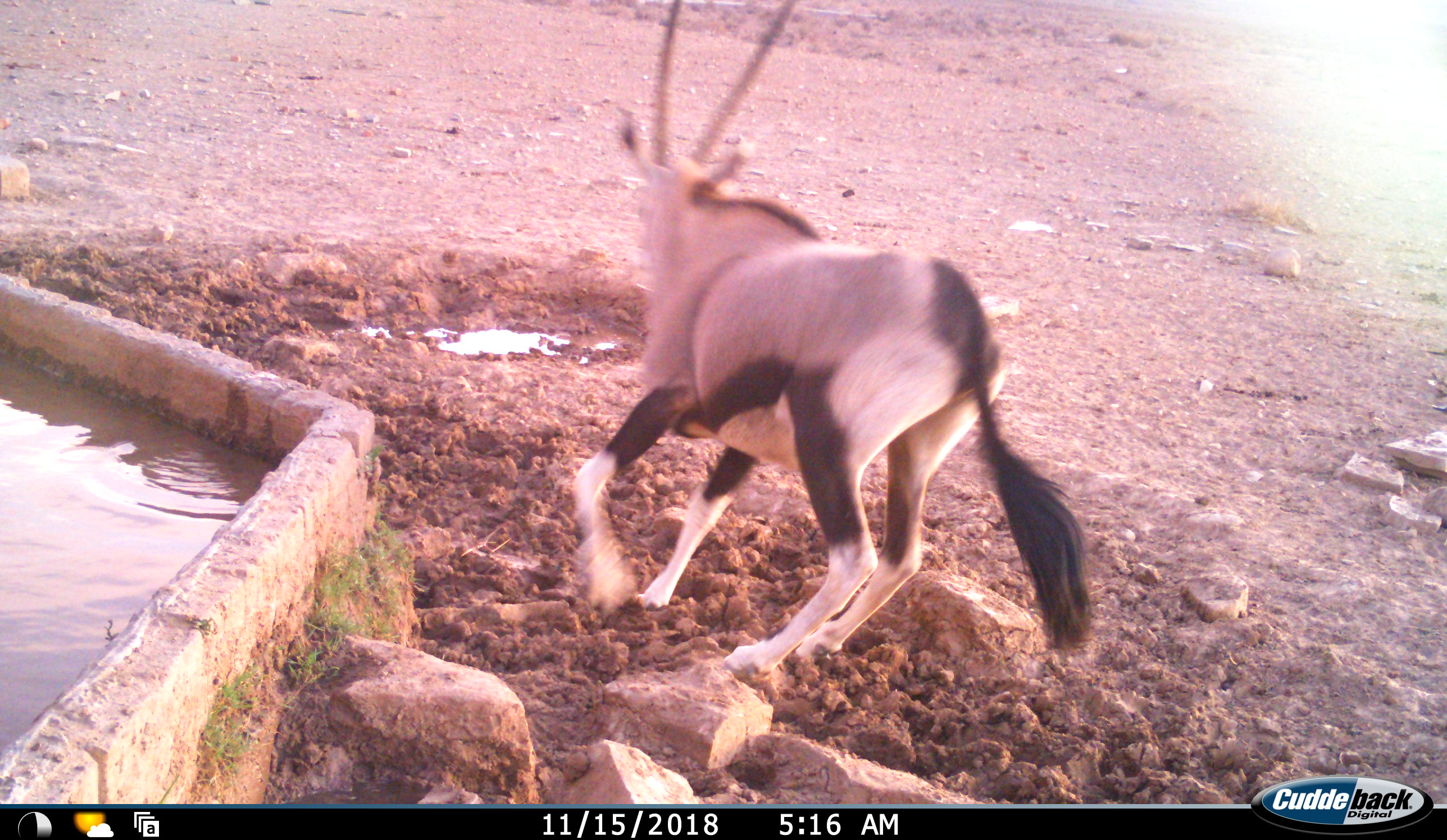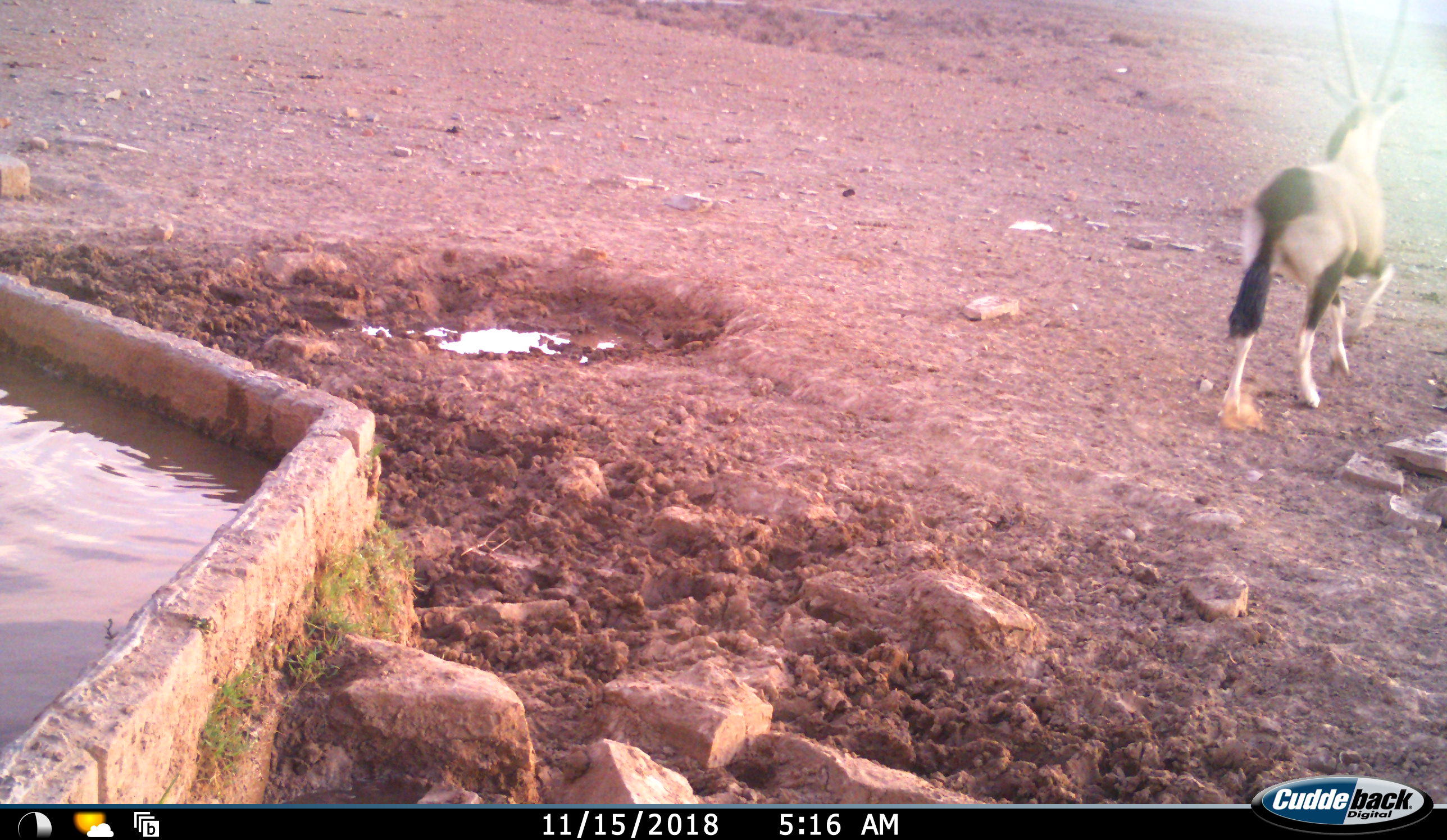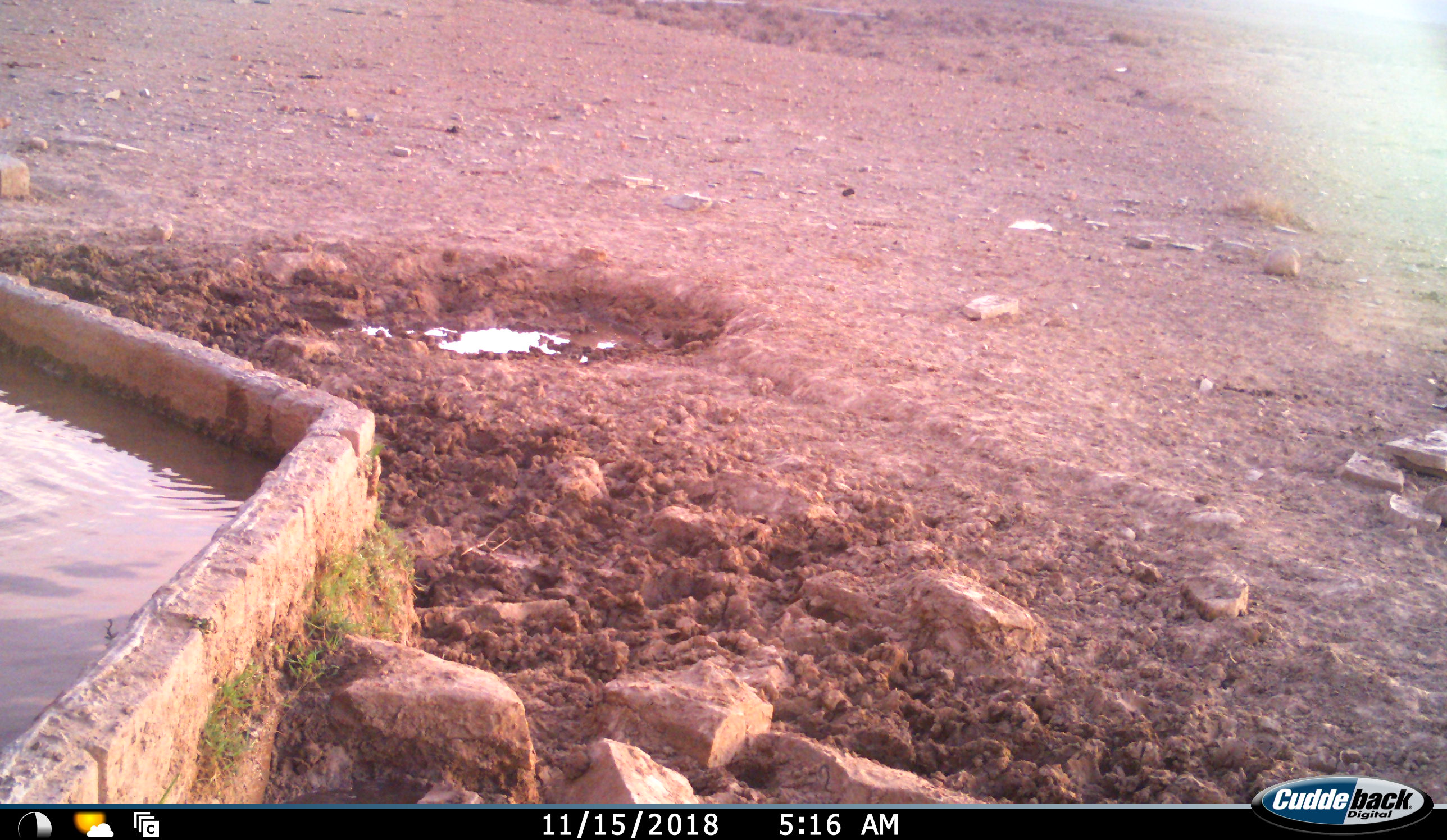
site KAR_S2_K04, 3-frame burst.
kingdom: Animalia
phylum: Chordata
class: Mammalia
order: Artiodactyla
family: Bovidae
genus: Oryx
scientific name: Oryx gazella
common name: gemsbok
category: oryx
Oryx (gemsbok) (Oryx gazella), count 1. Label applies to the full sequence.